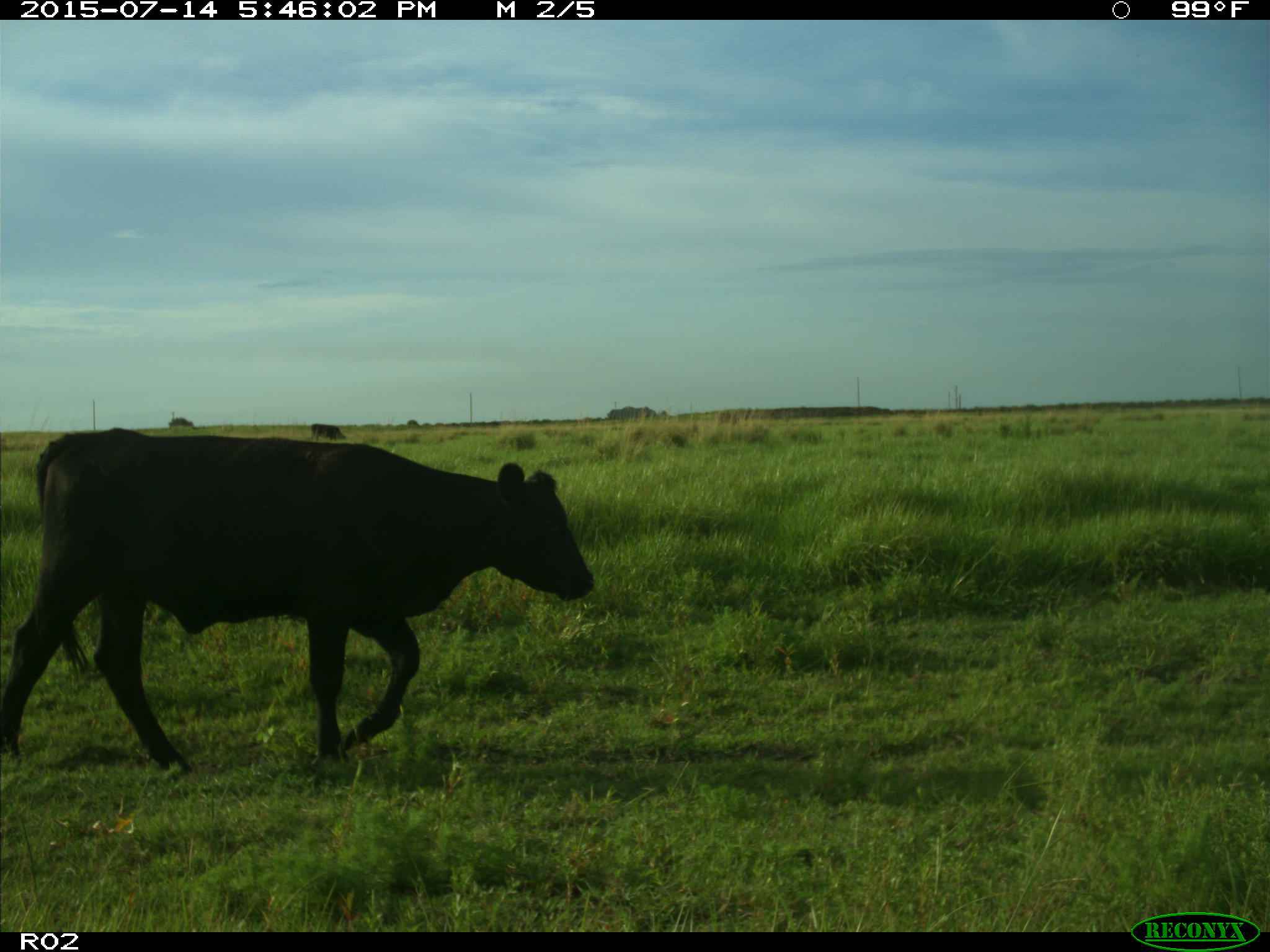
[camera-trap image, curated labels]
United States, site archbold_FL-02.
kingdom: Animalia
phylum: Chordata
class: Mammalia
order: Artiodactyla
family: Bovidae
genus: Bos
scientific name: Bos taurus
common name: domestic cow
Bos taurus (domestic cow).